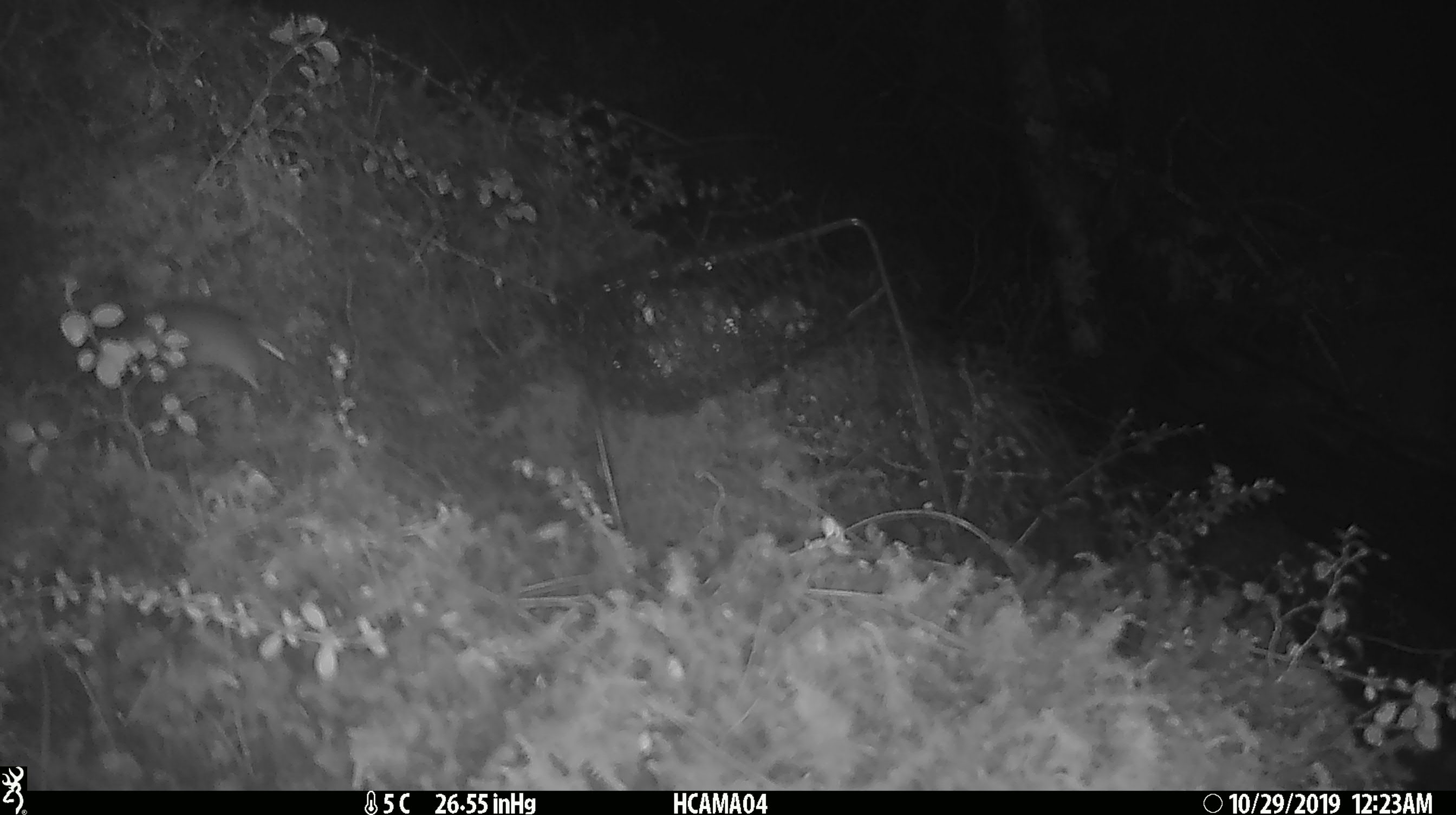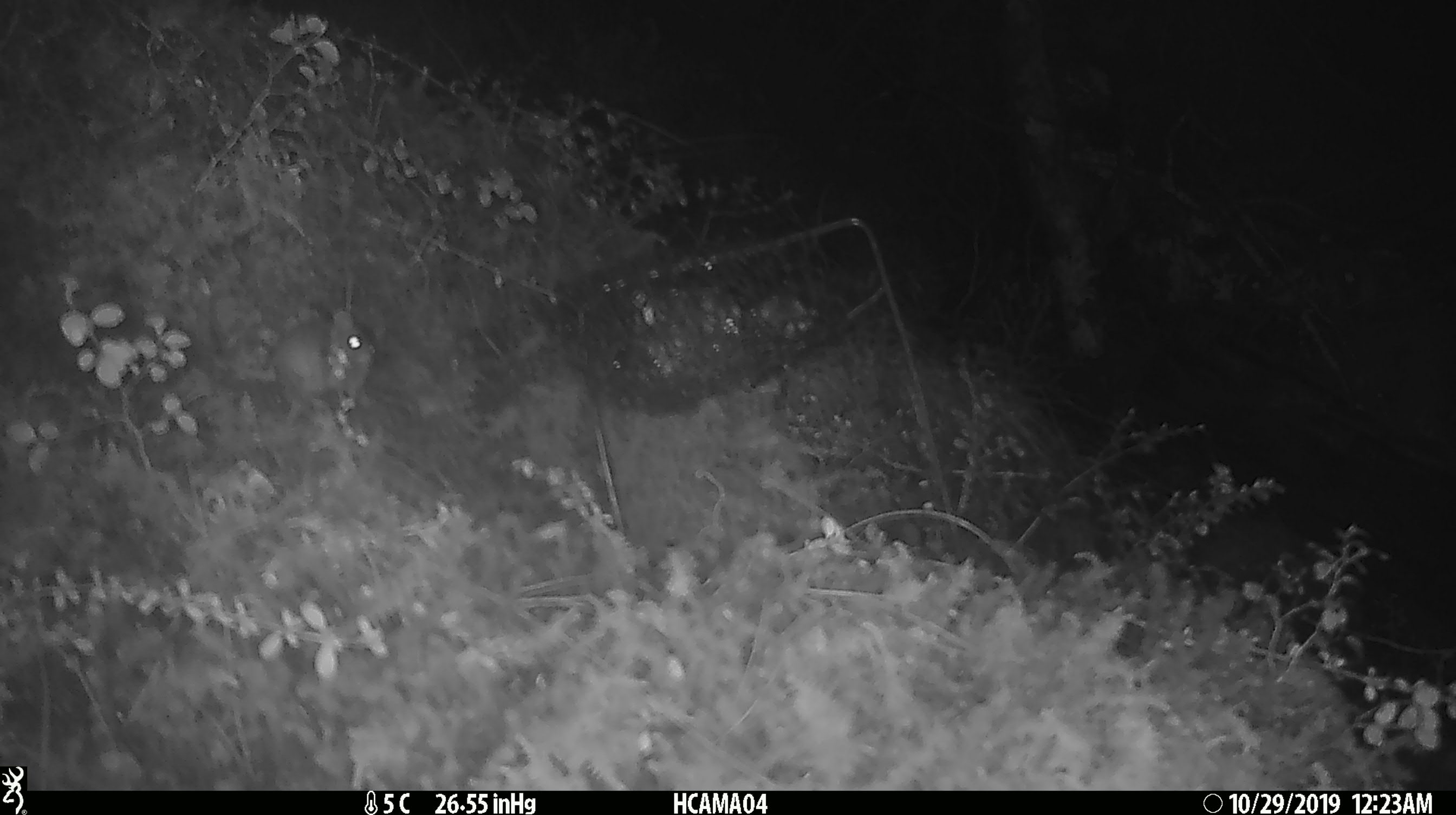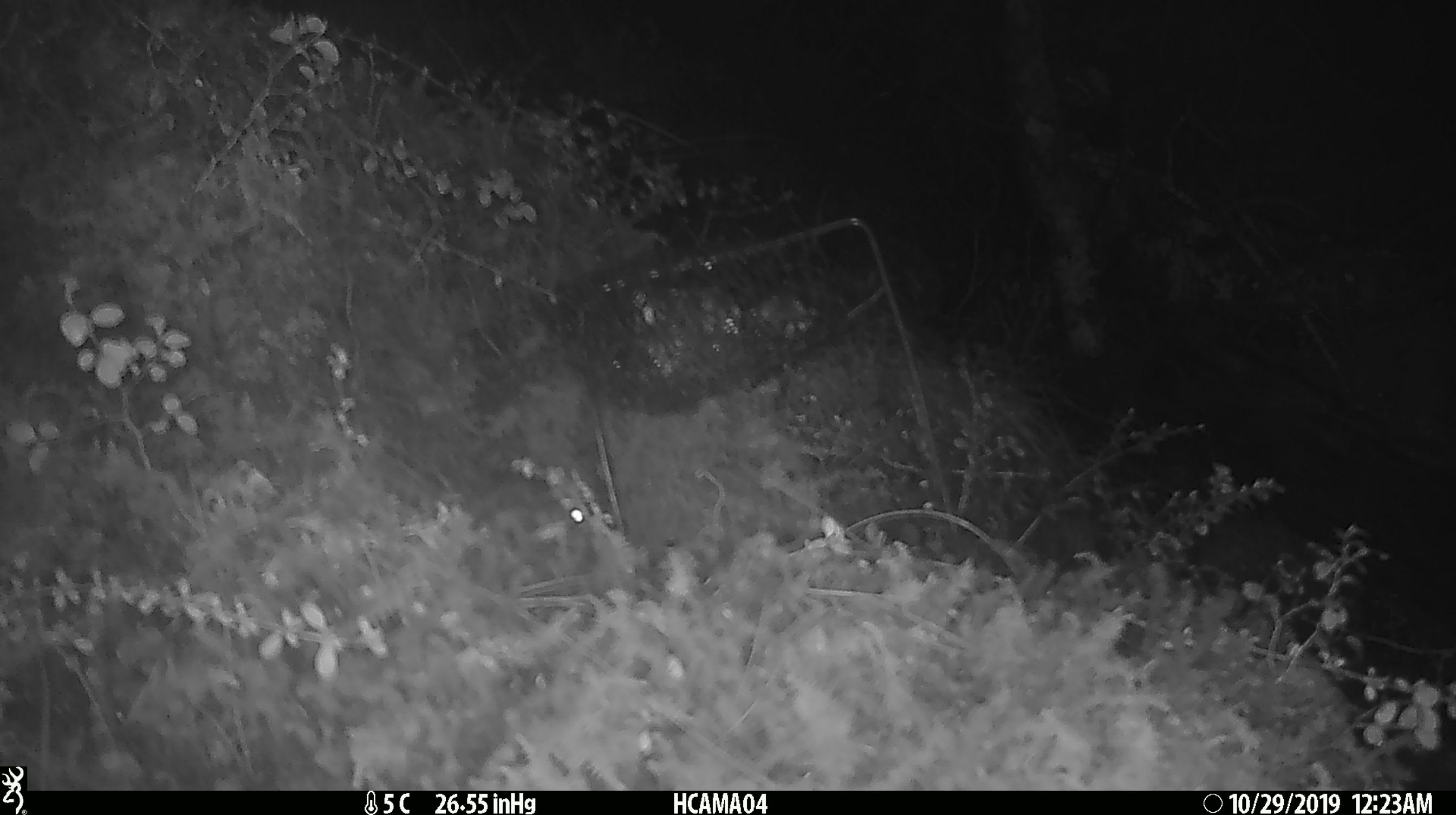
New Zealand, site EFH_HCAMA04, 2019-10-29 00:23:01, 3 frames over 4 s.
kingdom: Animalia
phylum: Chordata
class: Mammalia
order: Rodentia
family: Muridae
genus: Mus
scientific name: Mus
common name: mouse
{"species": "mouse (Mus)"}